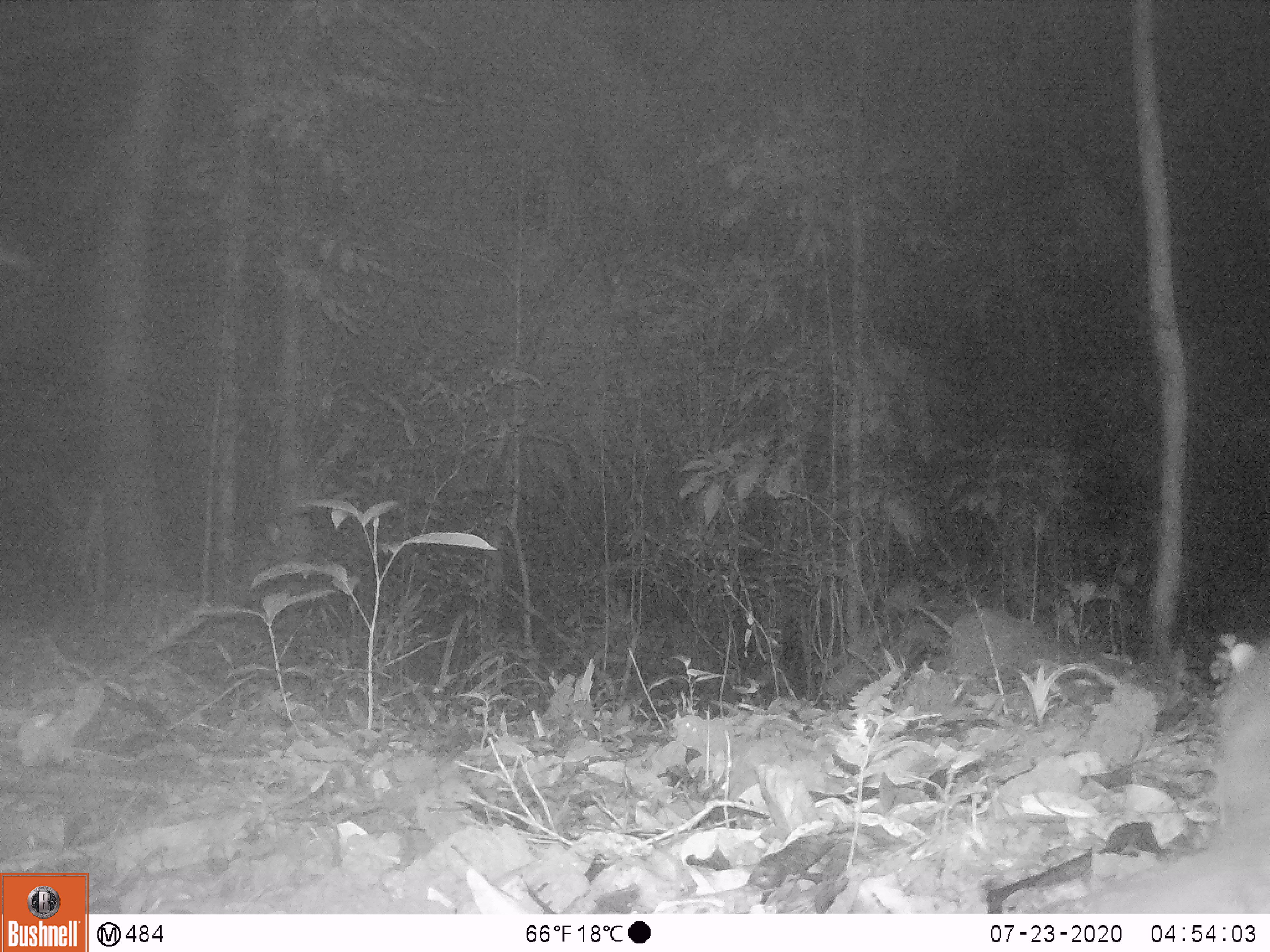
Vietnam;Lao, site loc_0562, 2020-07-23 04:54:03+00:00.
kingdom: Animalia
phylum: Chordata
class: Mammalia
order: Carnivora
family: Mustelidae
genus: Melogale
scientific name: Melogale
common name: ferret badger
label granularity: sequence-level